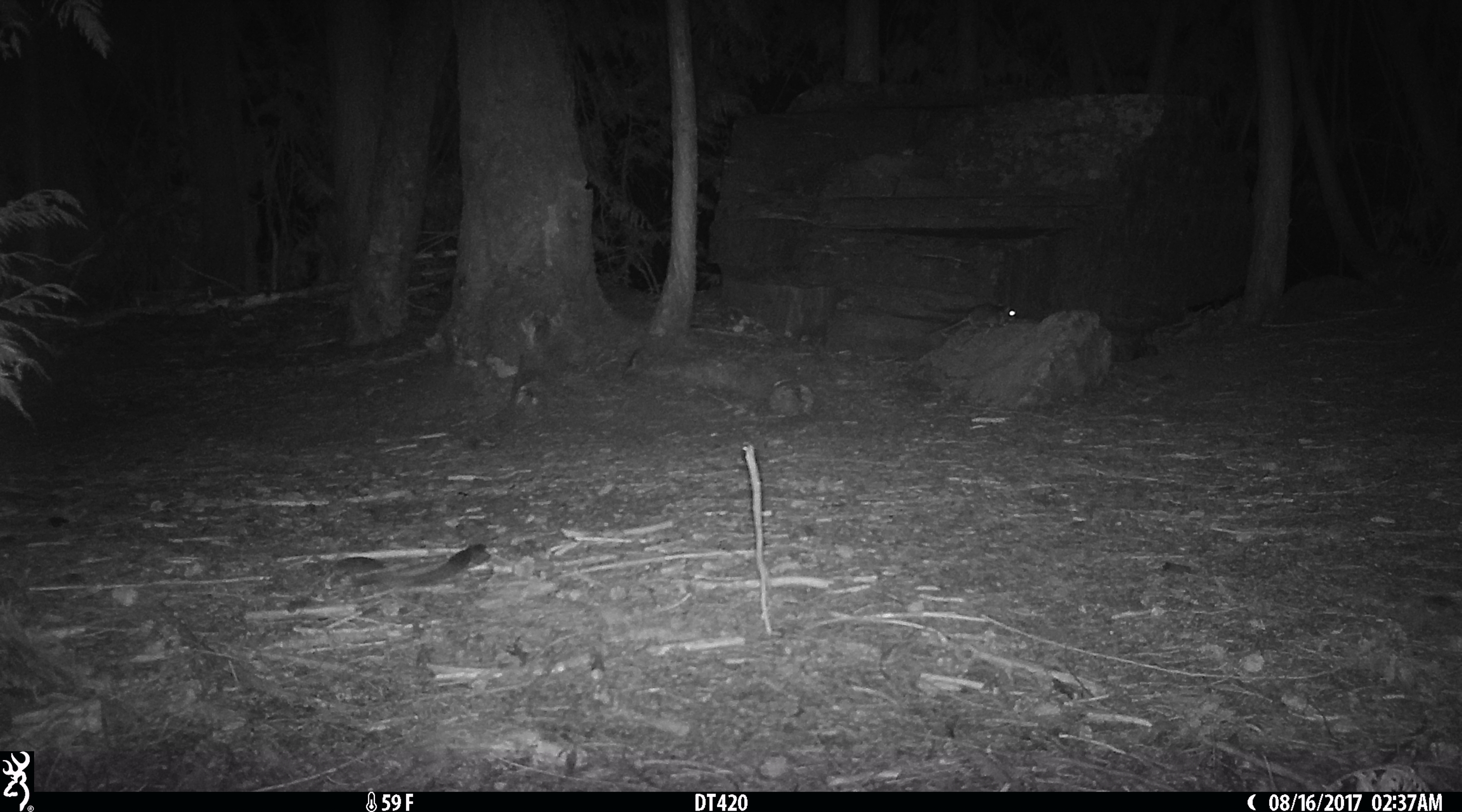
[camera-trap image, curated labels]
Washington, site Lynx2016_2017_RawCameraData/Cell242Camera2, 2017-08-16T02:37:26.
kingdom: Animalia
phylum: Chordata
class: Mammalia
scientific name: Mammalia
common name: small mammal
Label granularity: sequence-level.